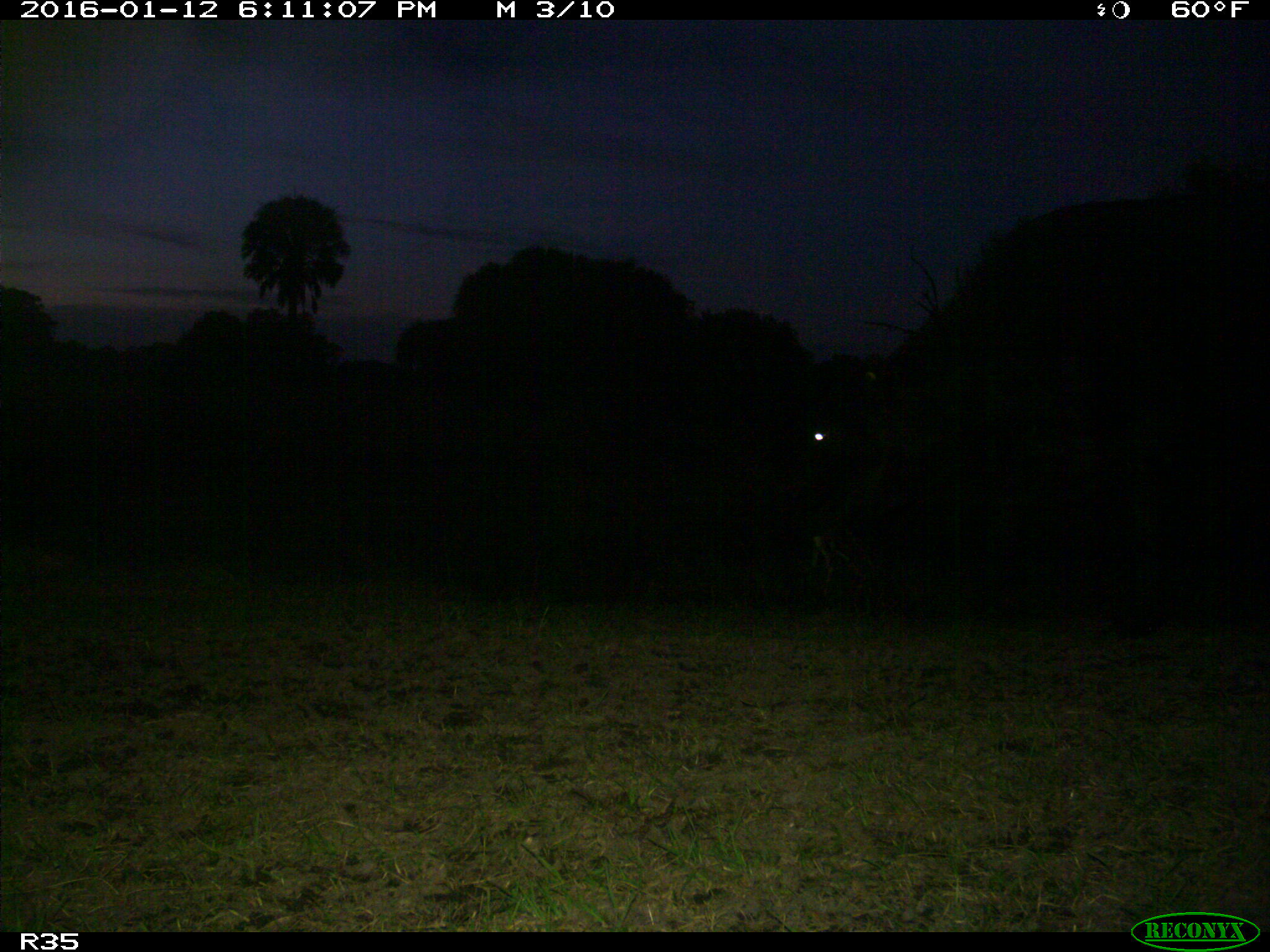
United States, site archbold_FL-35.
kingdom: Animalia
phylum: Chordata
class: Mammalia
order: Artiodactyla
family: Bovidae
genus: Bos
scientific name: Bos taurus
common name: domestic cow